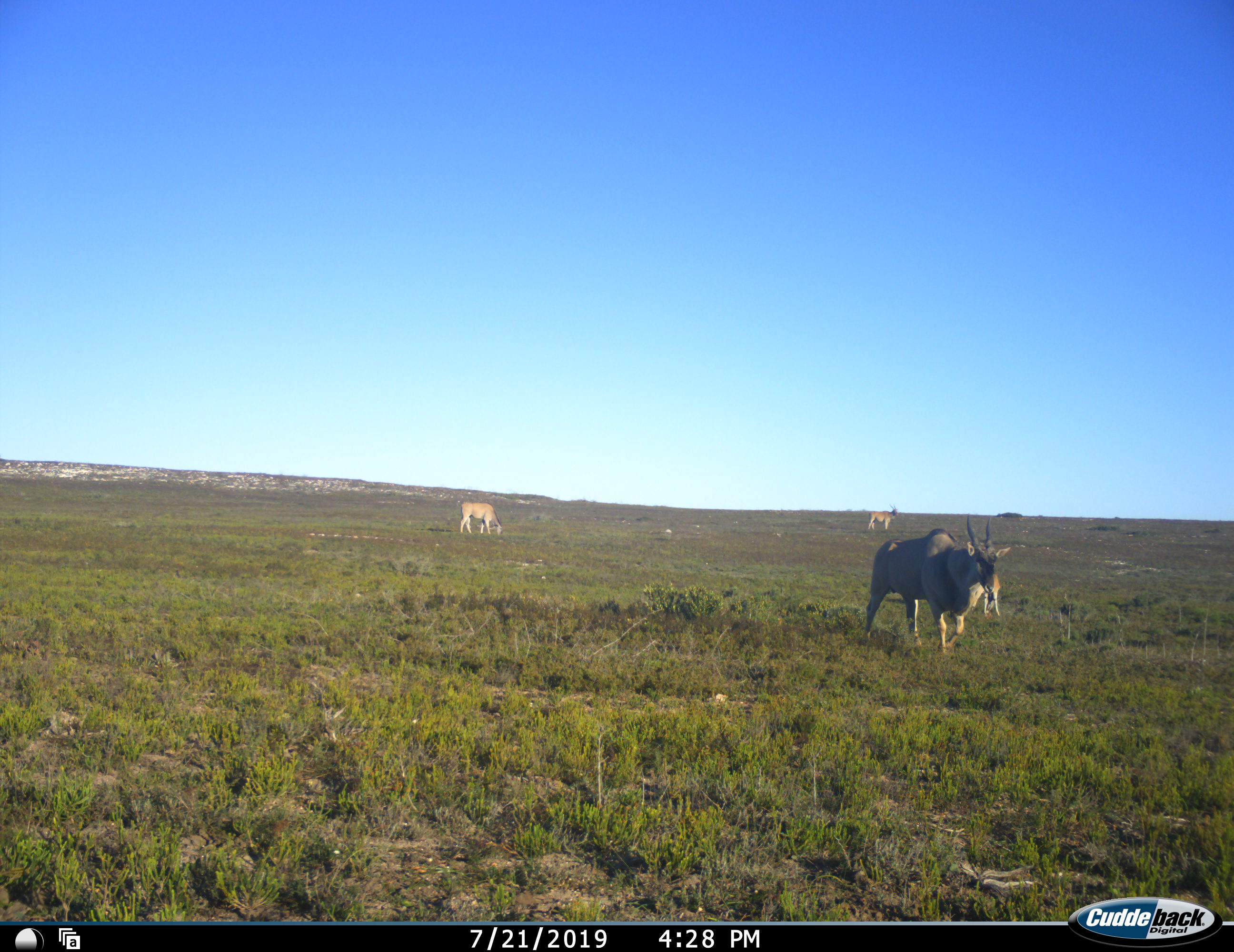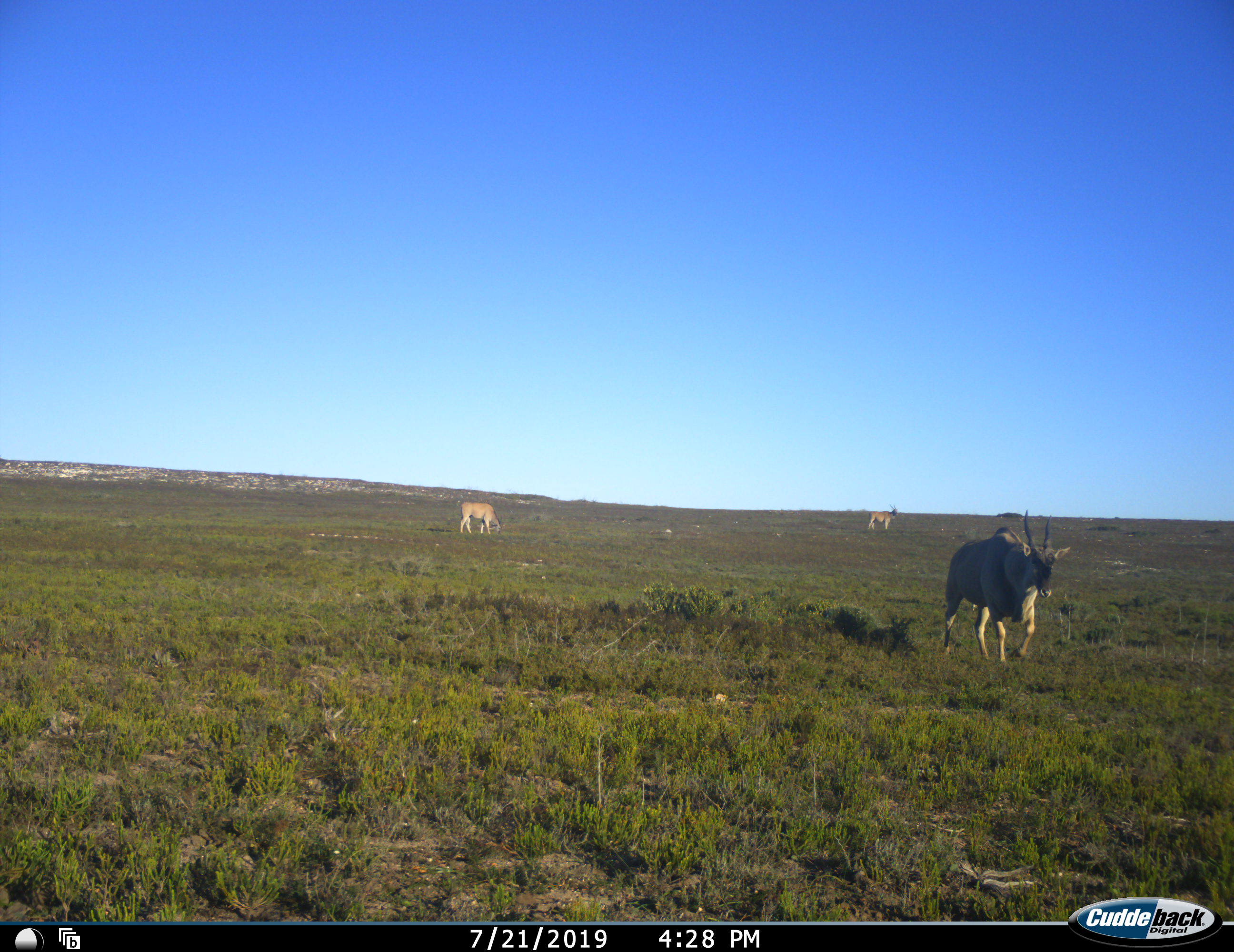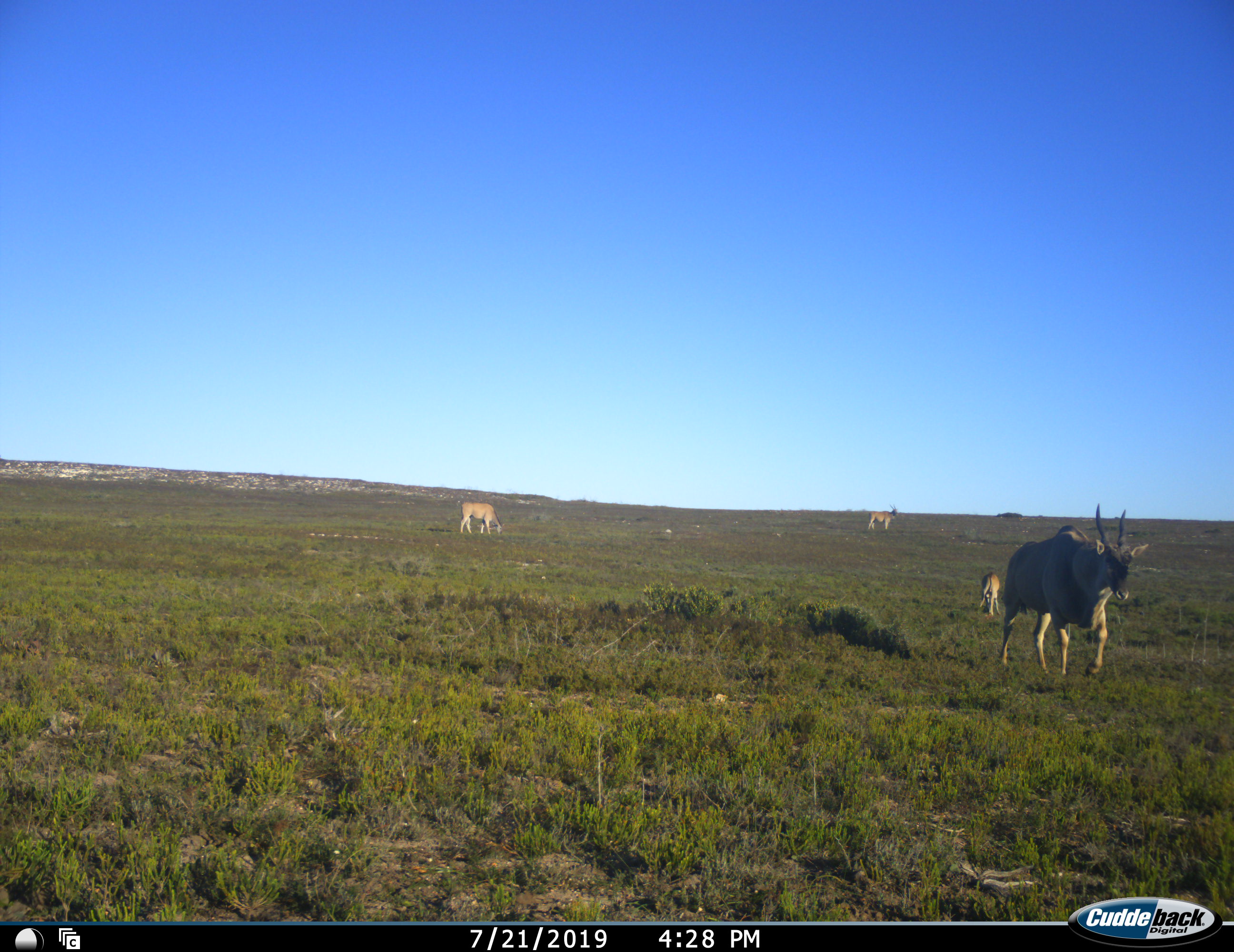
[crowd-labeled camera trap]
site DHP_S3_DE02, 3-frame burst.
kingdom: Animalia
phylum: Chordata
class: Mammalia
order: Artiodactyla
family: Bovidae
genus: Tragelaphus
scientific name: Tragelaphus oryx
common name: eland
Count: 4.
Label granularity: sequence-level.